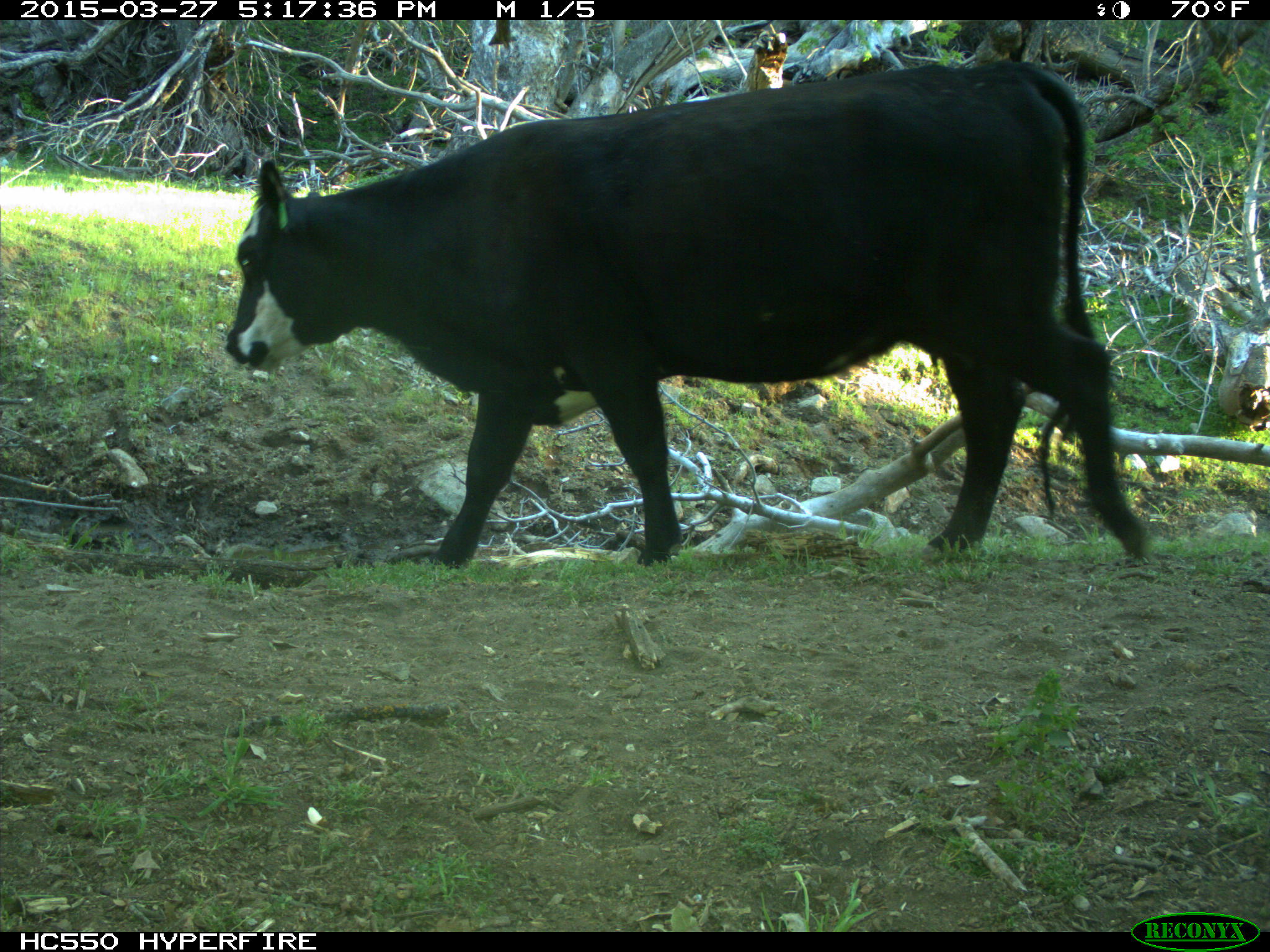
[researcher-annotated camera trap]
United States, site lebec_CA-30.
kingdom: Animalia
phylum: Chordata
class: Mammalia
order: Artiodactyla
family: Bovidae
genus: Bos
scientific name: Bos taurus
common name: domestic cow